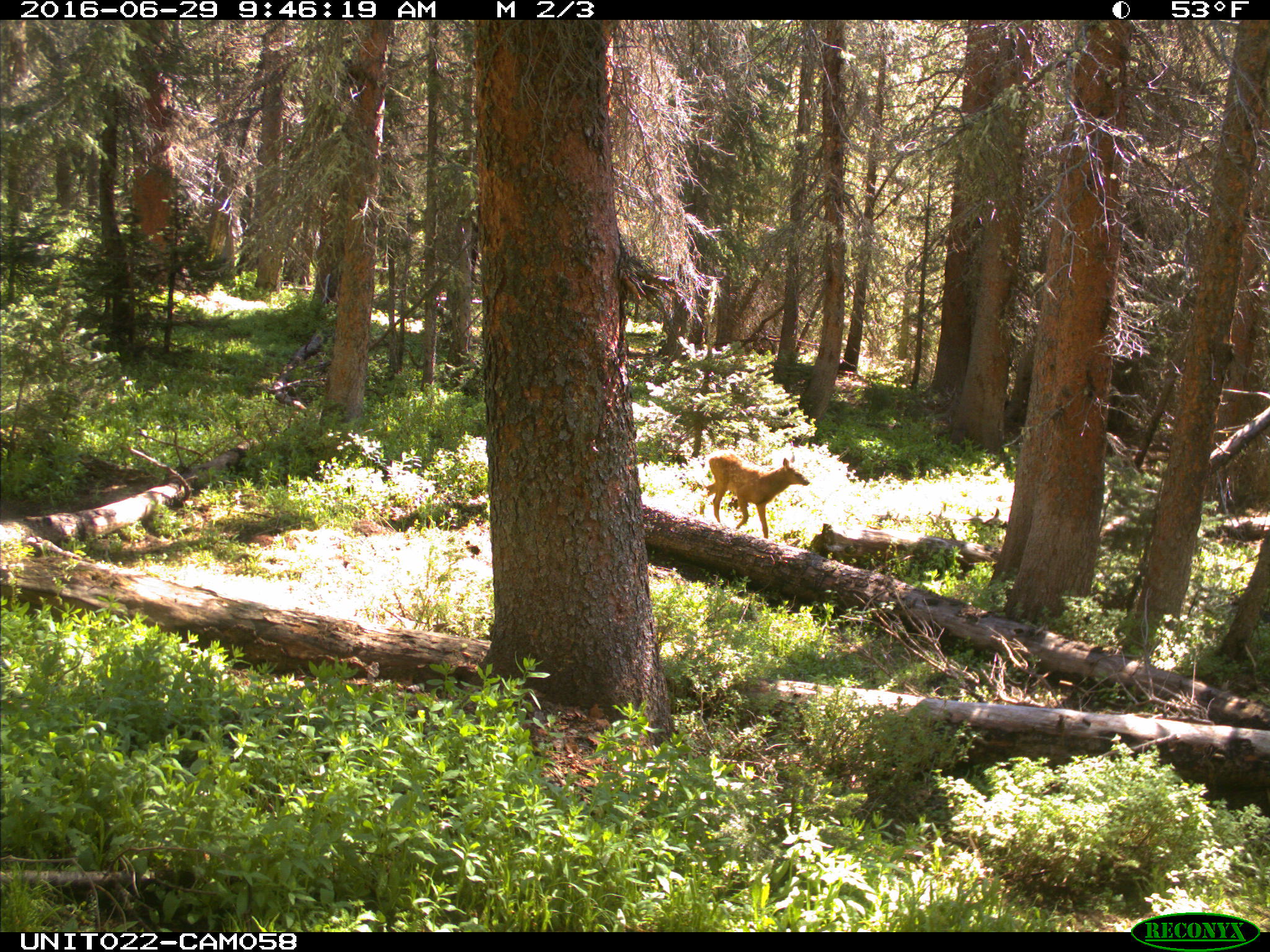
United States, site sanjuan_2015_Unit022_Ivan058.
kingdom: Animalia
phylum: Chordata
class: Mammalia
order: Artiodactyla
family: Cervidae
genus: Cervus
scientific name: Cervus elaphus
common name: red deer